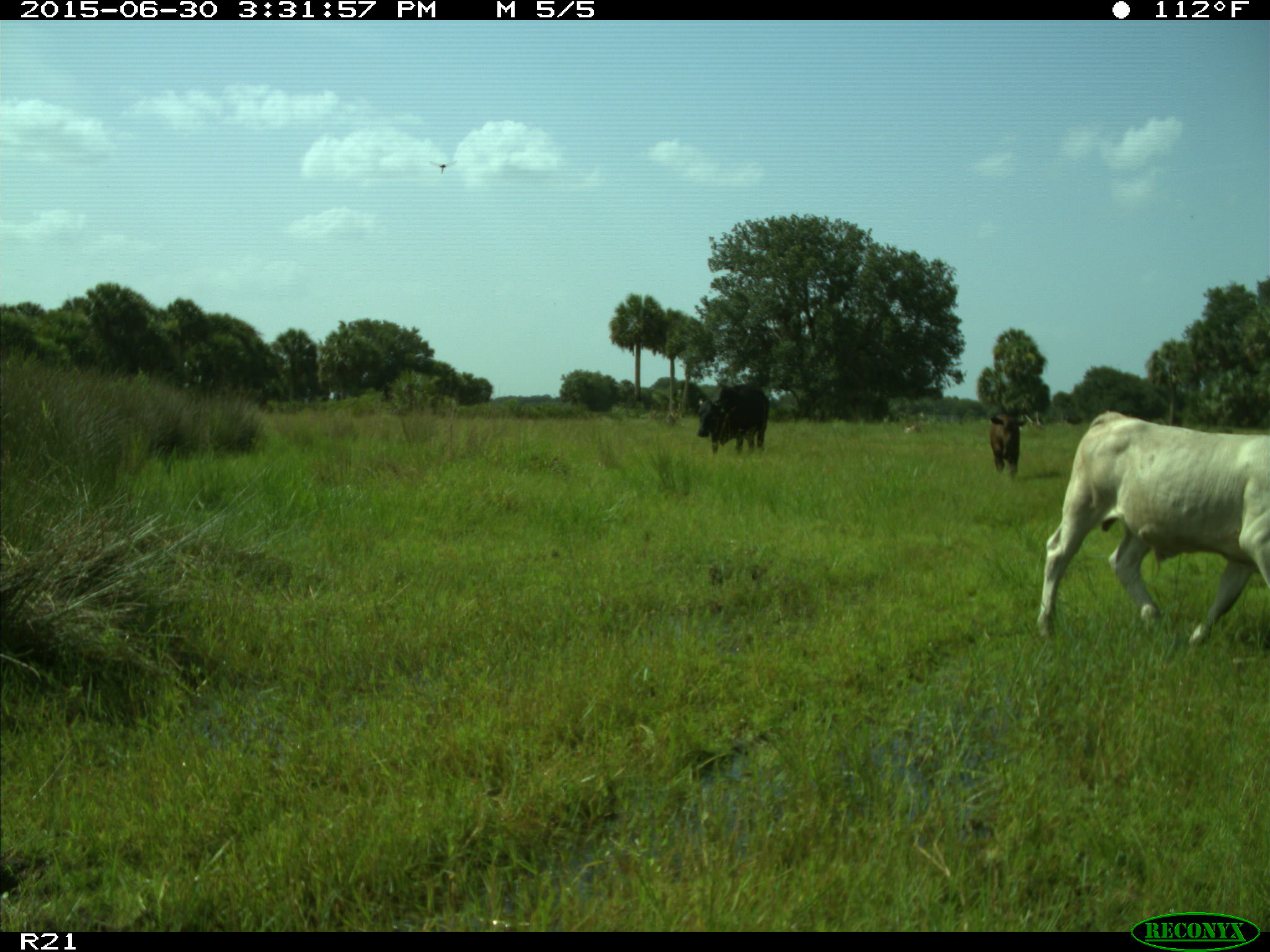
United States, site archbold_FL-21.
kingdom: Animalia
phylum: Chordata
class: Mammalia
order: Artiodactyla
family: Bovidae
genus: Bos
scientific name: Bos taurus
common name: domestic cow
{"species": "Bos taurus (domestic cow)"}